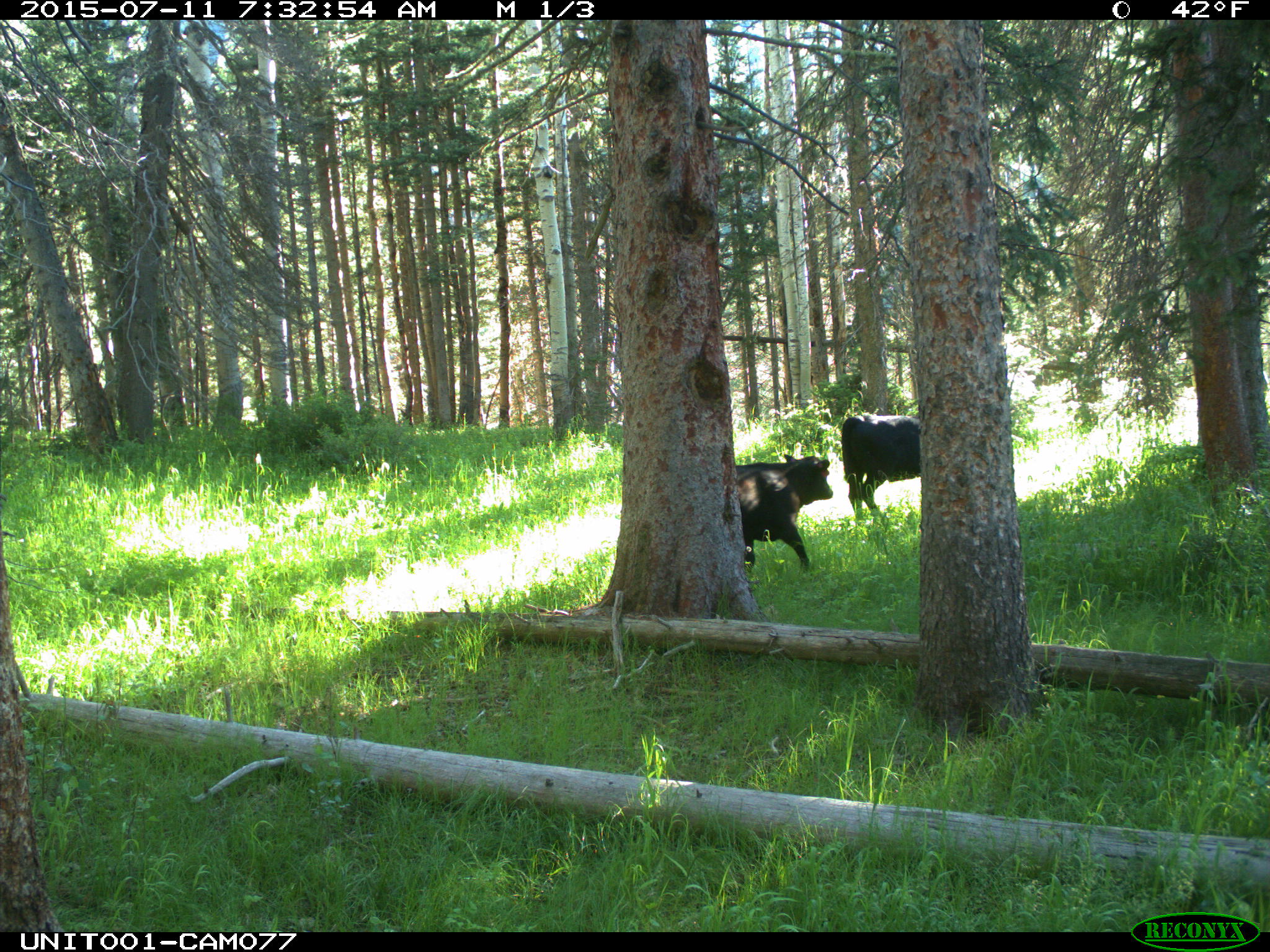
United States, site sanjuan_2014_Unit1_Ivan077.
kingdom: Animalia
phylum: Chordata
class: Mammalia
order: Artiodactyla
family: Bovidae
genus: Bos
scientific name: Bos taurus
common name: domestic cow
Bos taurus (domestic cow).